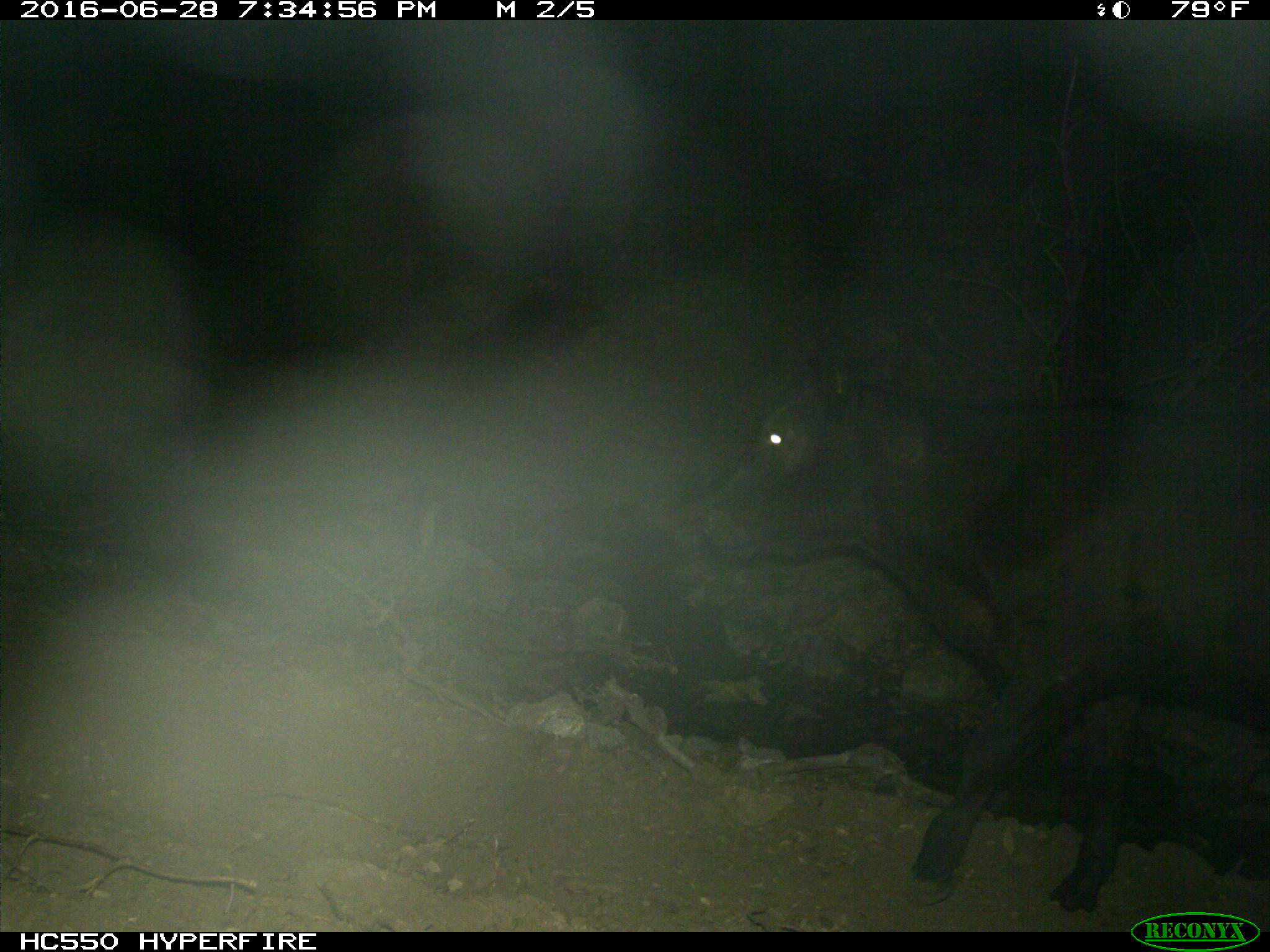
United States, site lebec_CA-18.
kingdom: Animalia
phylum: Chordata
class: Mammalia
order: Artiodactyla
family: Bovidae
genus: Bos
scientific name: Bos taurus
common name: domestic cow